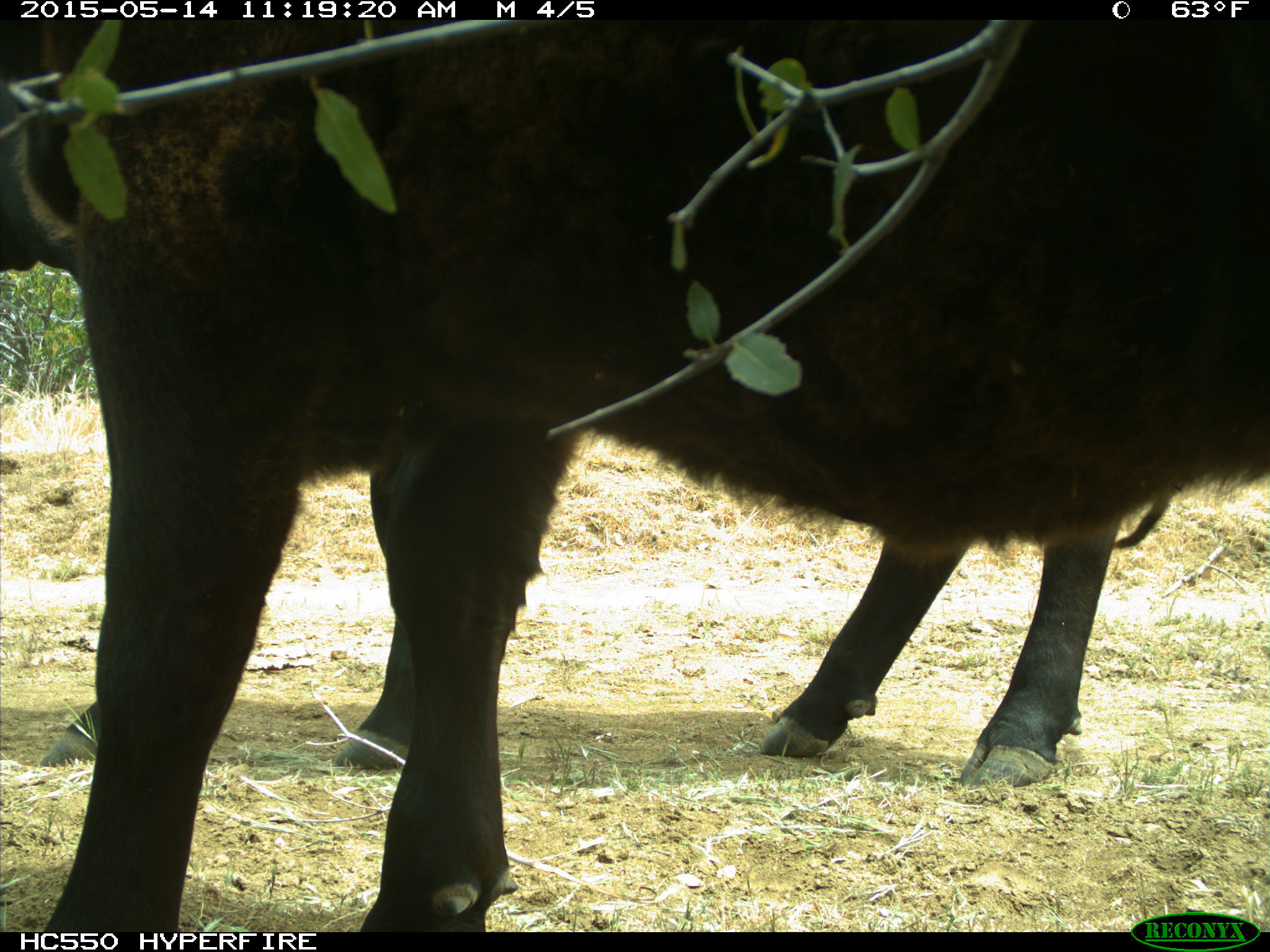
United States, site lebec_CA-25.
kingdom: Animalia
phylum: Chordata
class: Mammalia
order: Artiodactyla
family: Bovidae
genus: Bos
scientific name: Bos taurus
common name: domestic cow